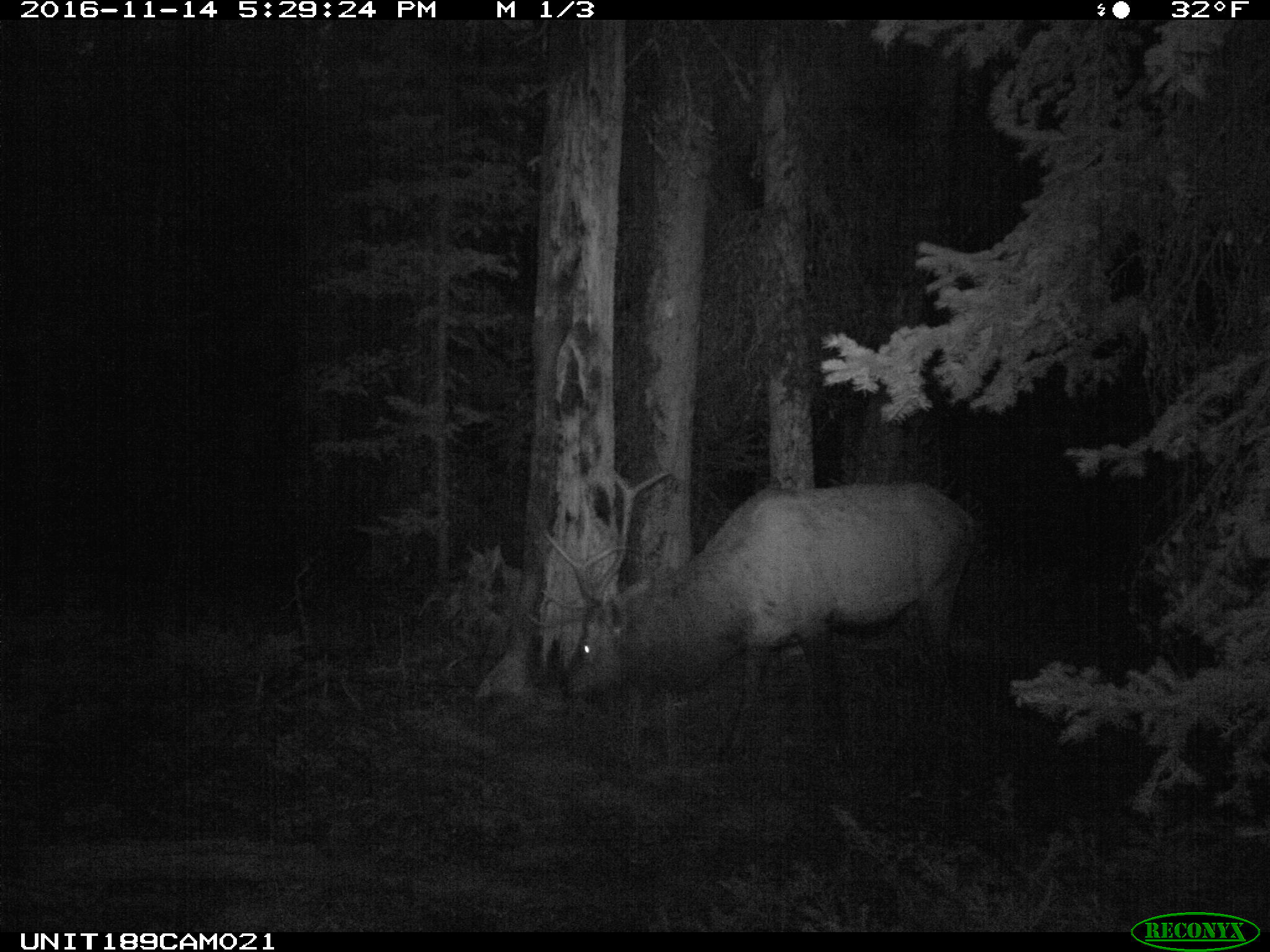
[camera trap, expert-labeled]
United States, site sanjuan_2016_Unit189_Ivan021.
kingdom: Animalia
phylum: Chordata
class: Mammalia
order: Artiodactyla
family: Cervidae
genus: Cervus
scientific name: Cervus elaphus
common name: red deer